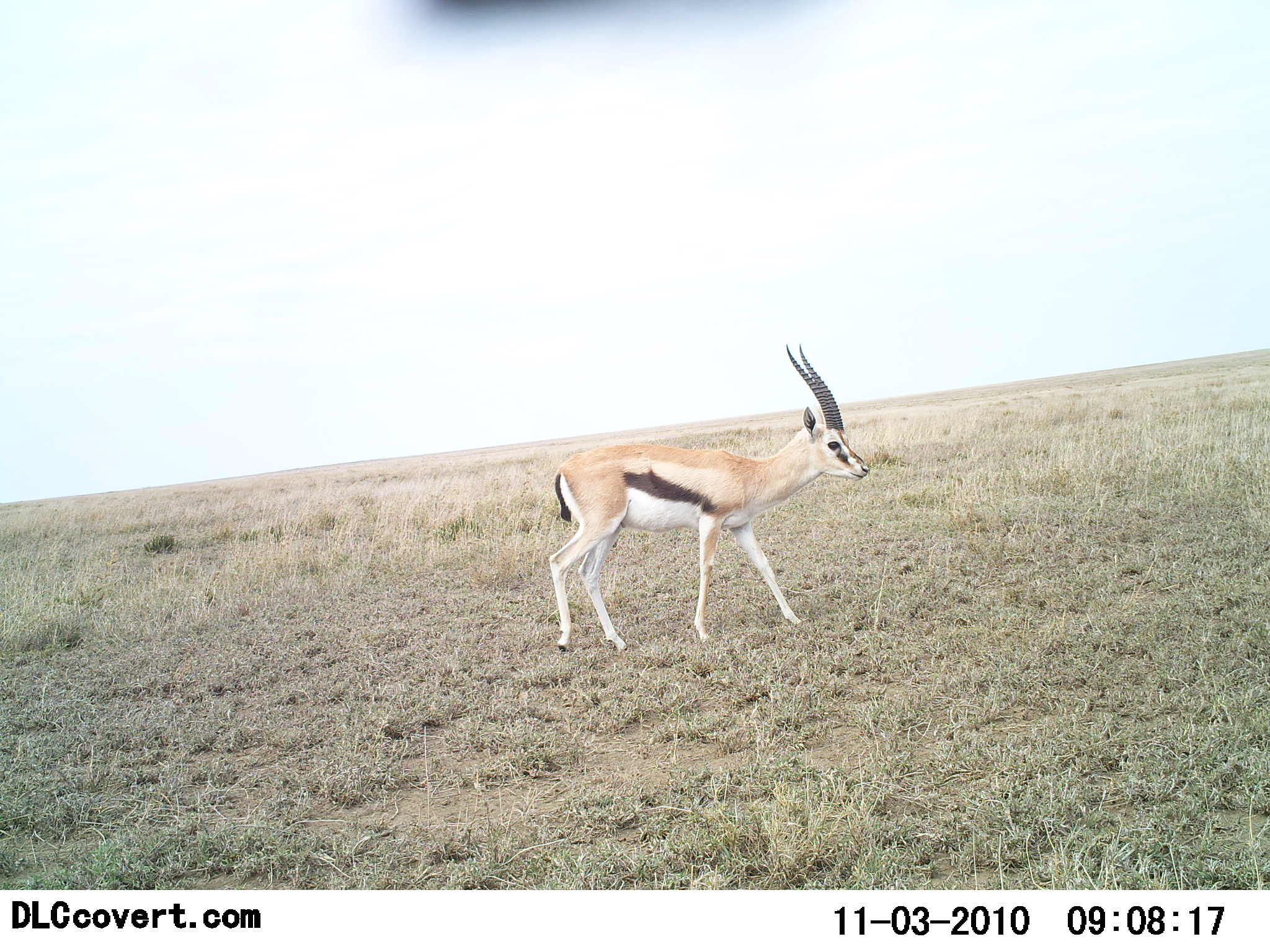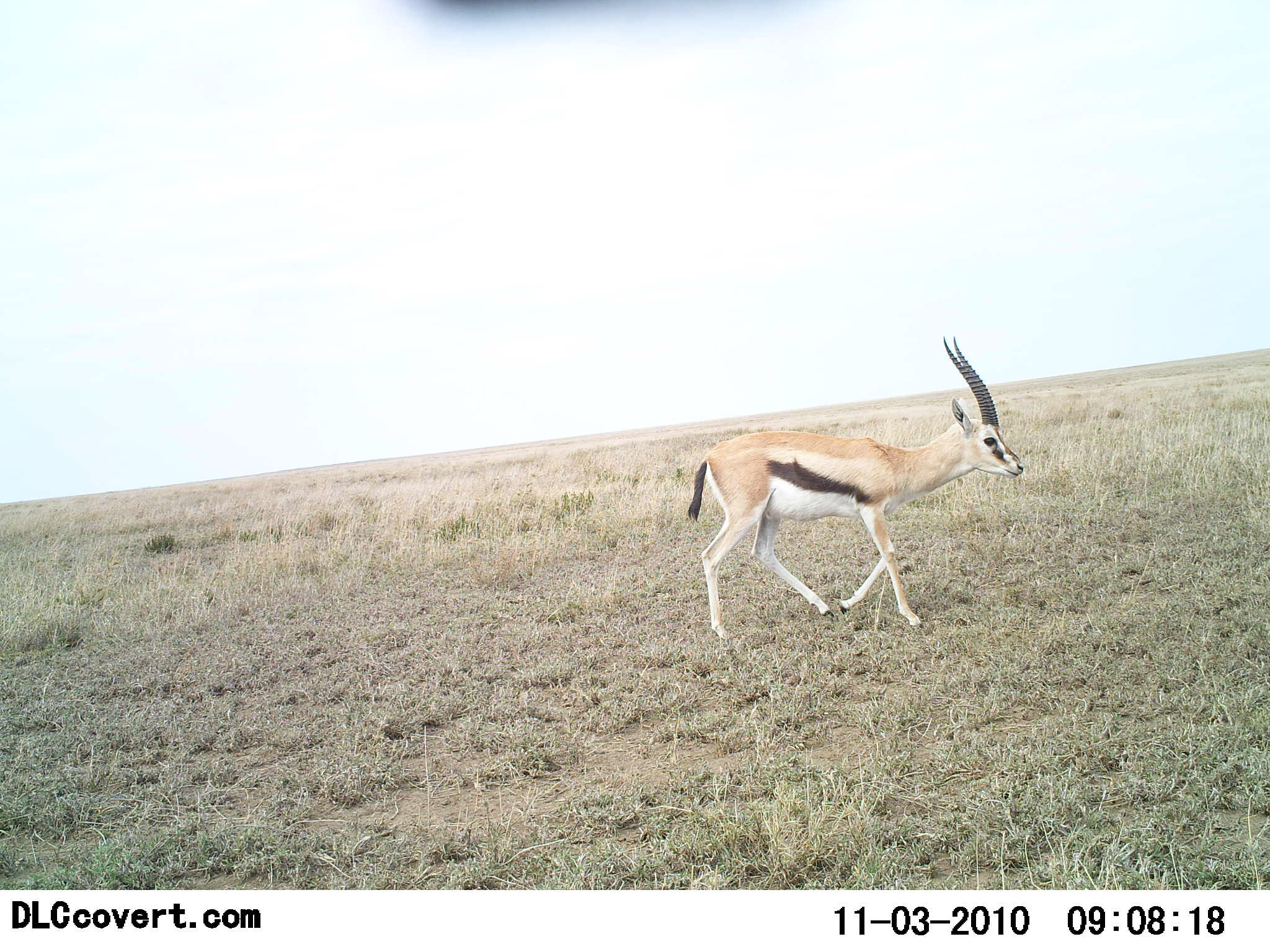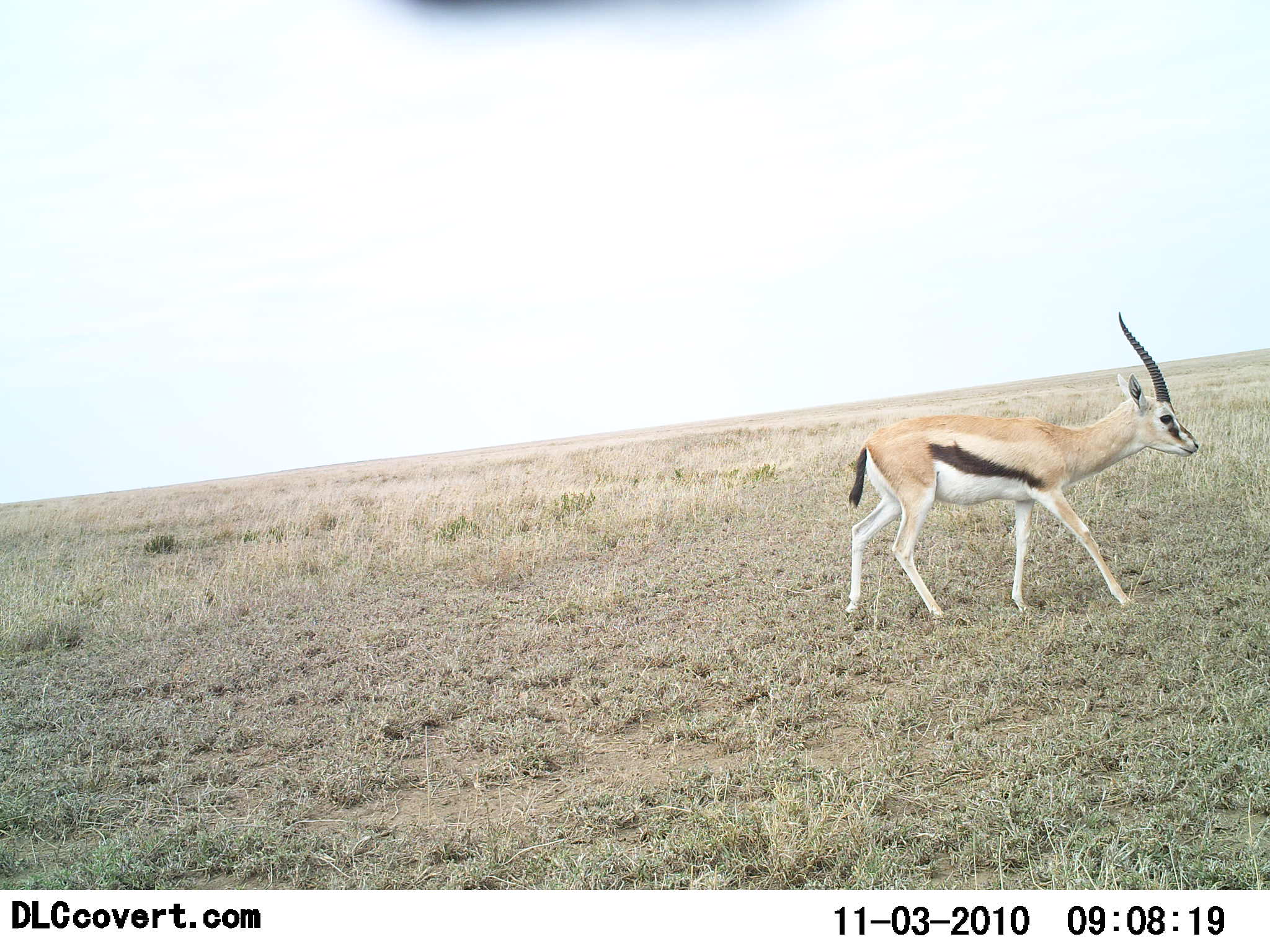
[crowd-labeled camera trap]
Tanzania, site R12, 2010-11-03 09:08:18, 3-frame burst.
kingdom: Animalia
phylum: Chordata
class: Mammalia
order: Artiodactyla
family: Bovidae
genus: Eudorcas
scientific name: Eudorcas thomsonii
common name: thomson's gazelle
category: gazellethomsons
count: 1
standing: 6%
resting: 0%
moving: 94%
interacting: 0%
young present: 0%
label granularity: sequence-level